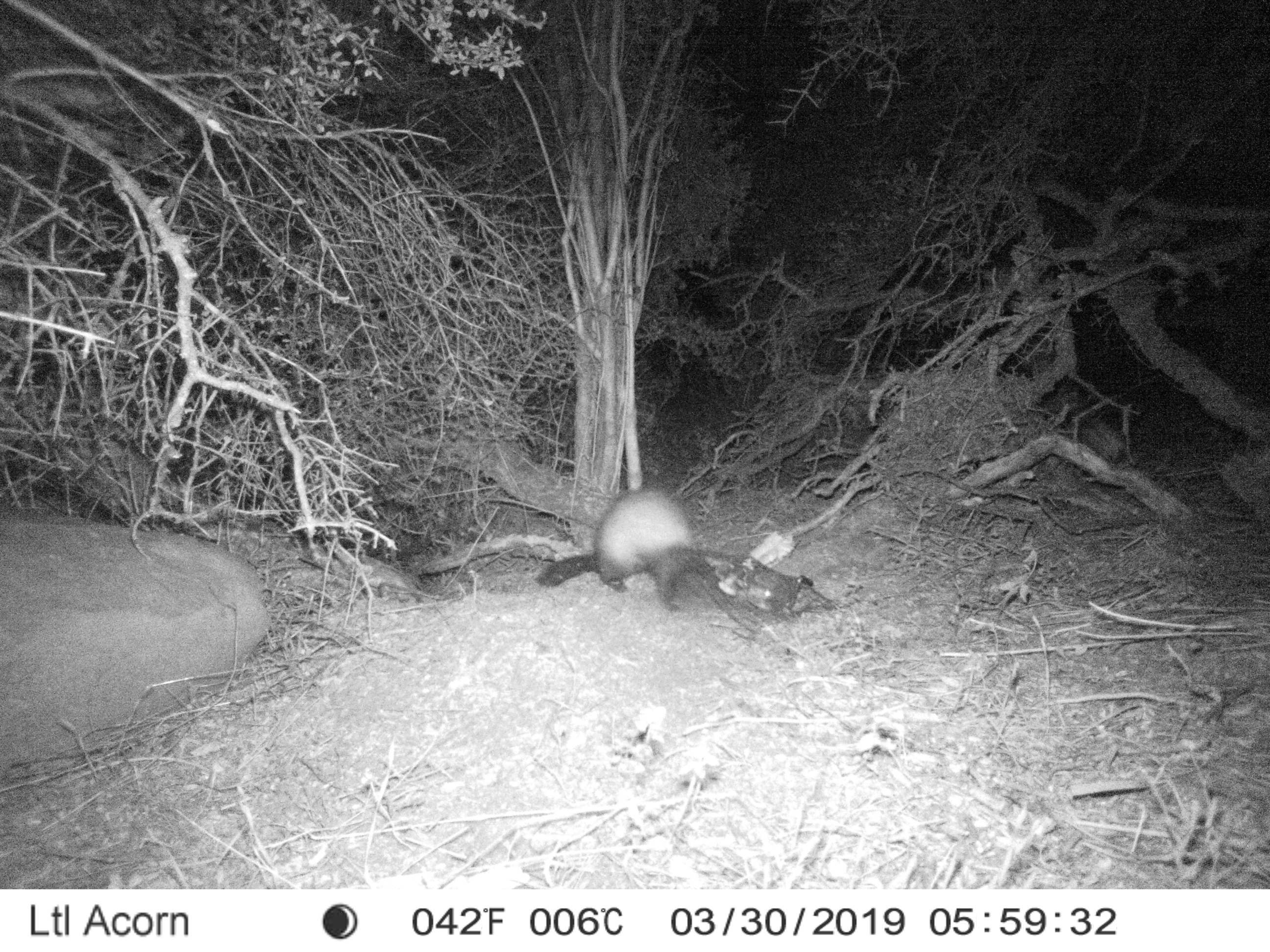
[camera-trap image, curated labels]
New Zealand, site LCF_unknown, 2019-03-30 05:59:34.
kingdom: Animalia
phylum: Chordata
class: Mammalia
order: Carnivora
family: Mustelidae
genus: Mustela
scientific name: Mustela furo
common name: ferret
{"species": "ferret (Mustela furo)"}